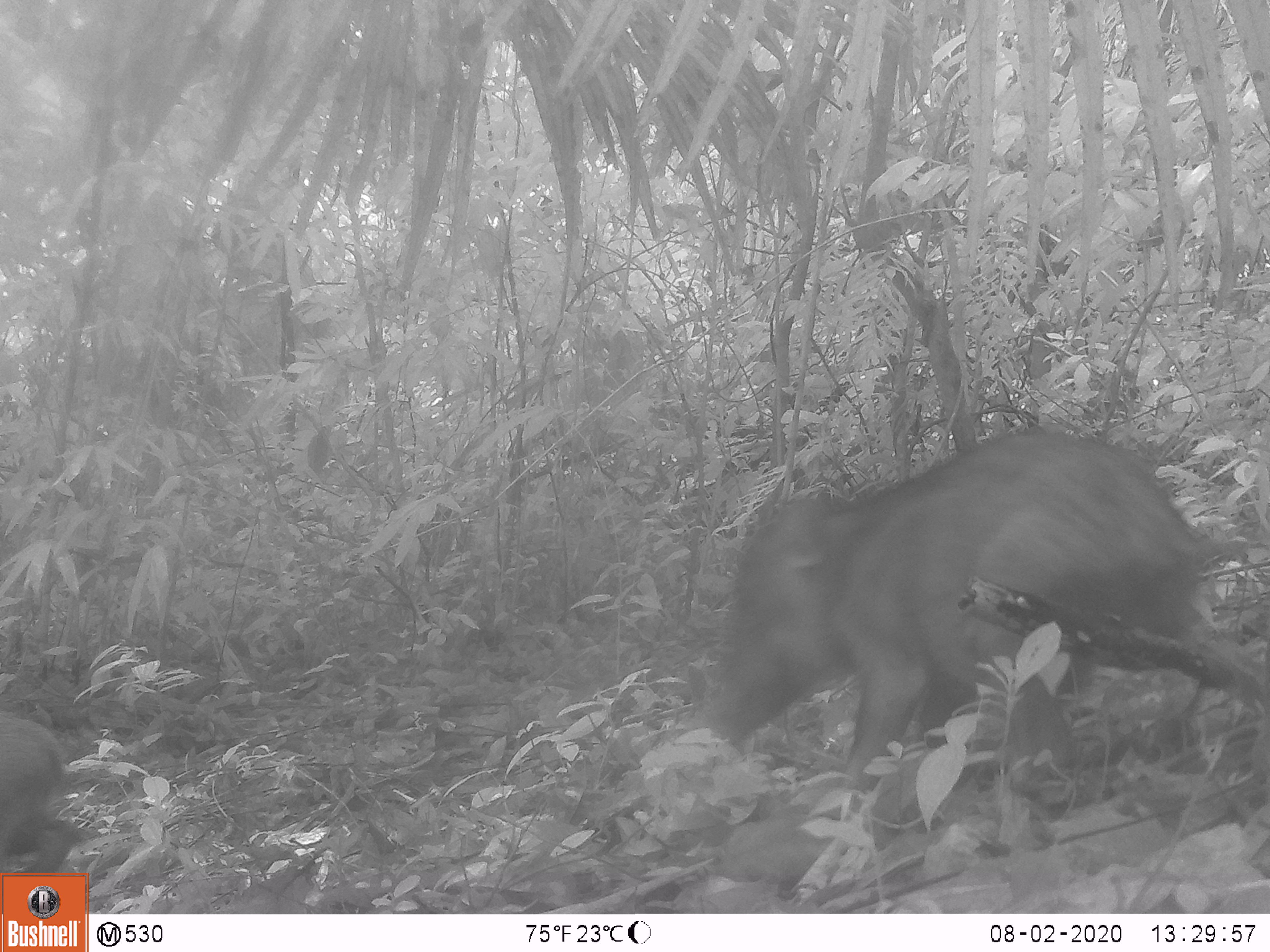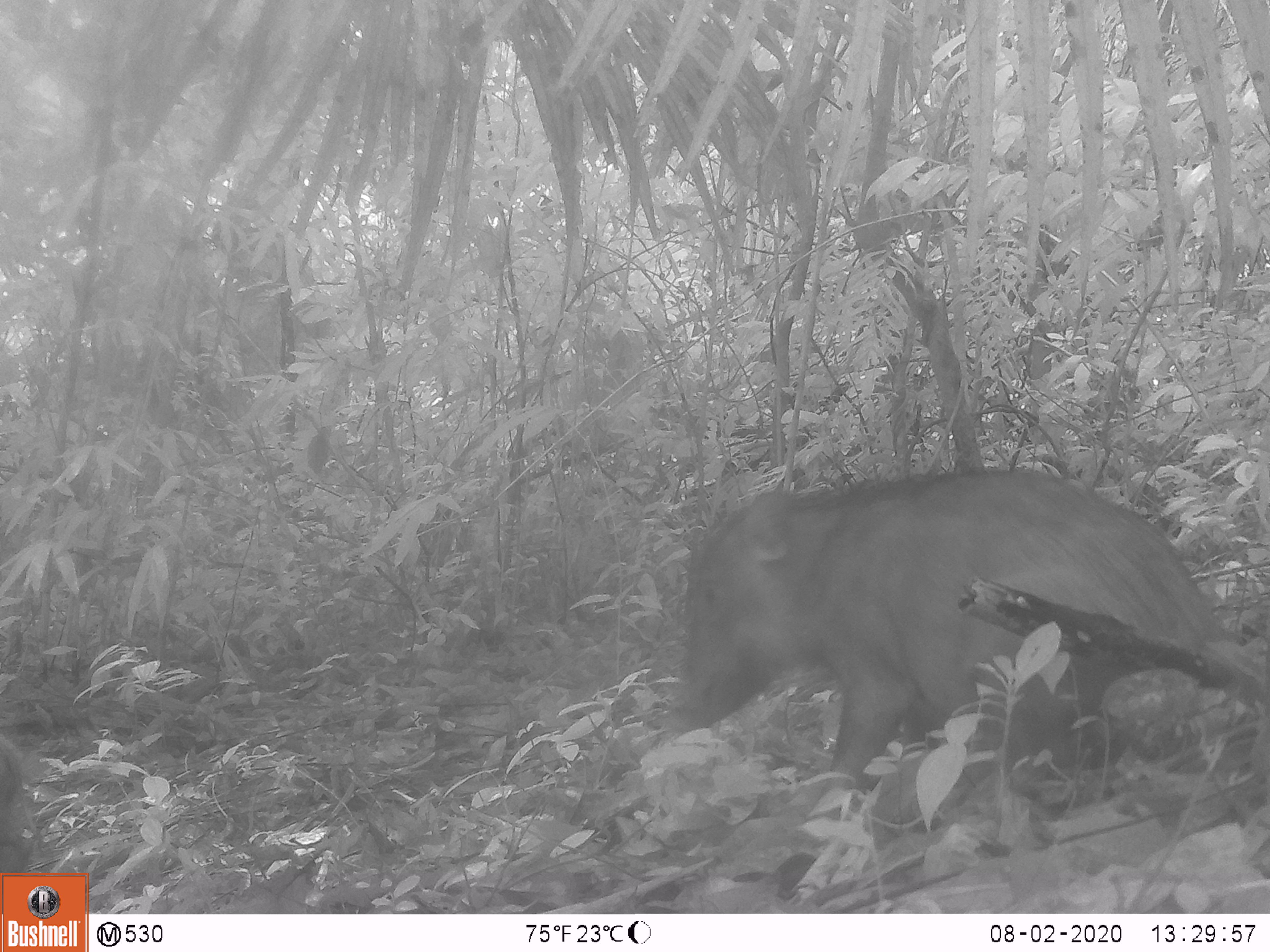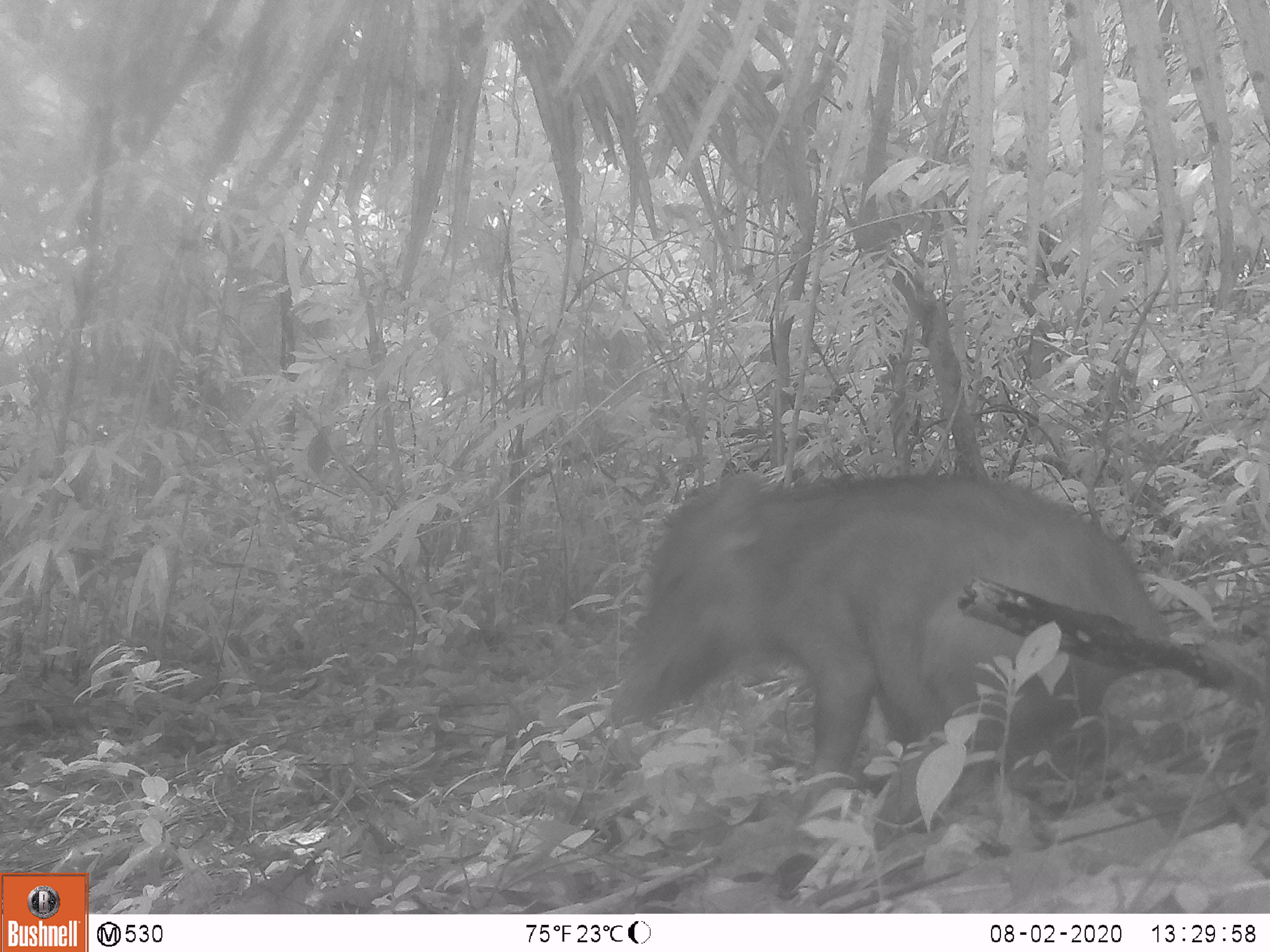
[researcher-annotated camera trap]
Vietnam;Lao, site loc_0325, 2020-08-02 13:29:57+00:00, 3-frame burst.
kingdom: Animalia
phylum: Chordata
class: Mammalia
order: Artiodactyla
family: Suidae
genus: Sus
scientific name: Sus scrofa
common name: eurasian wild pig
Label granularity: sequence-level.